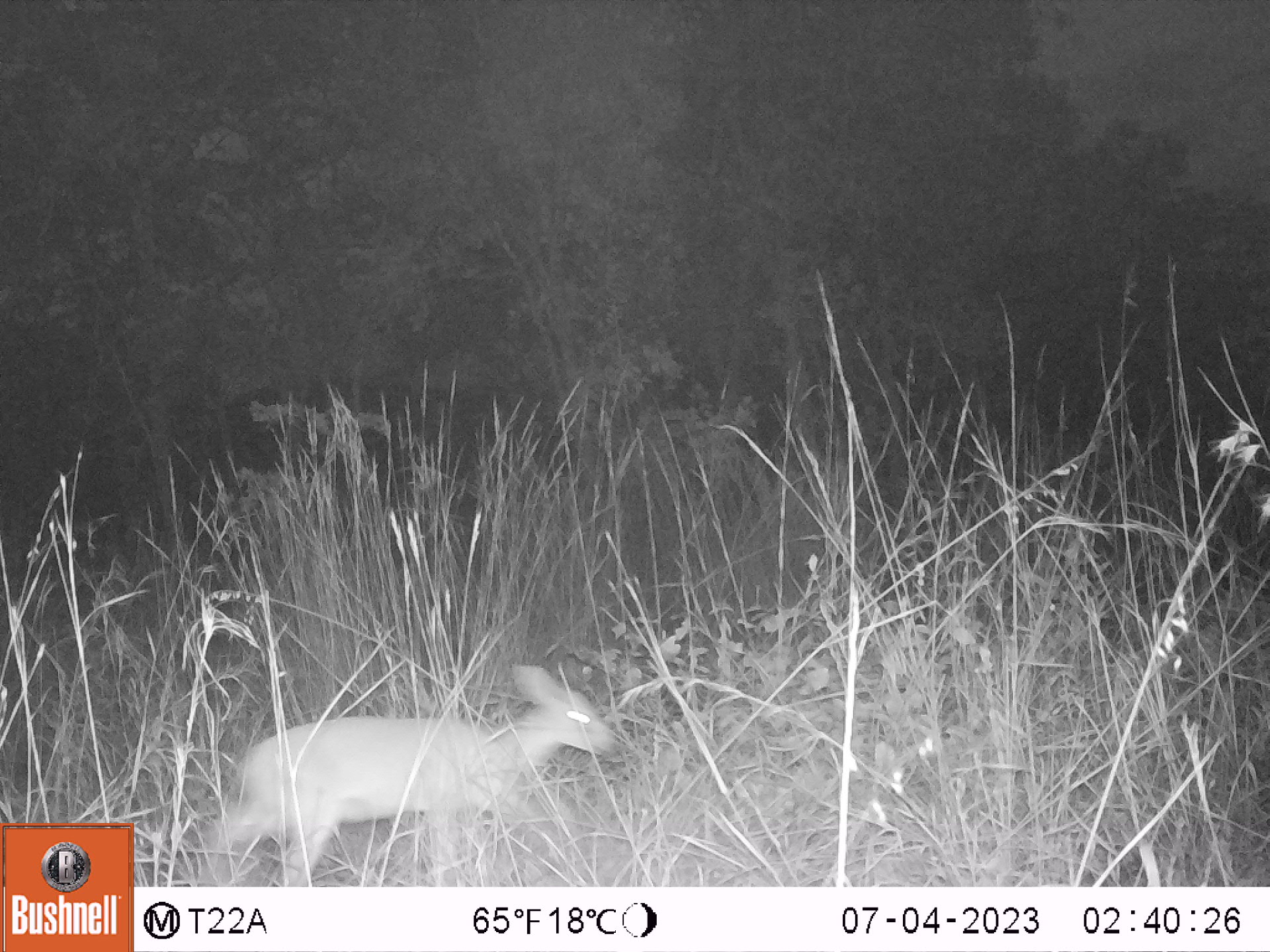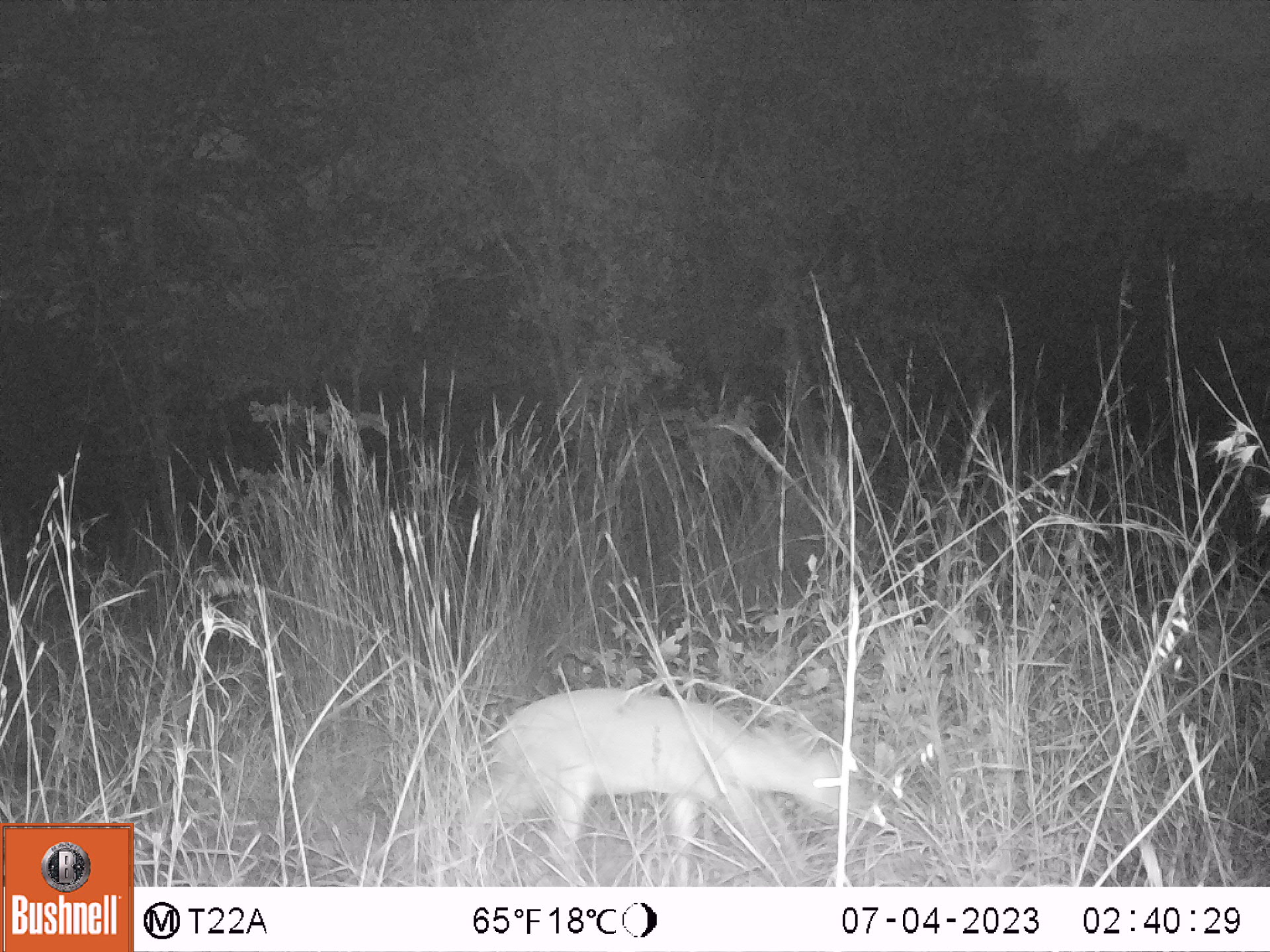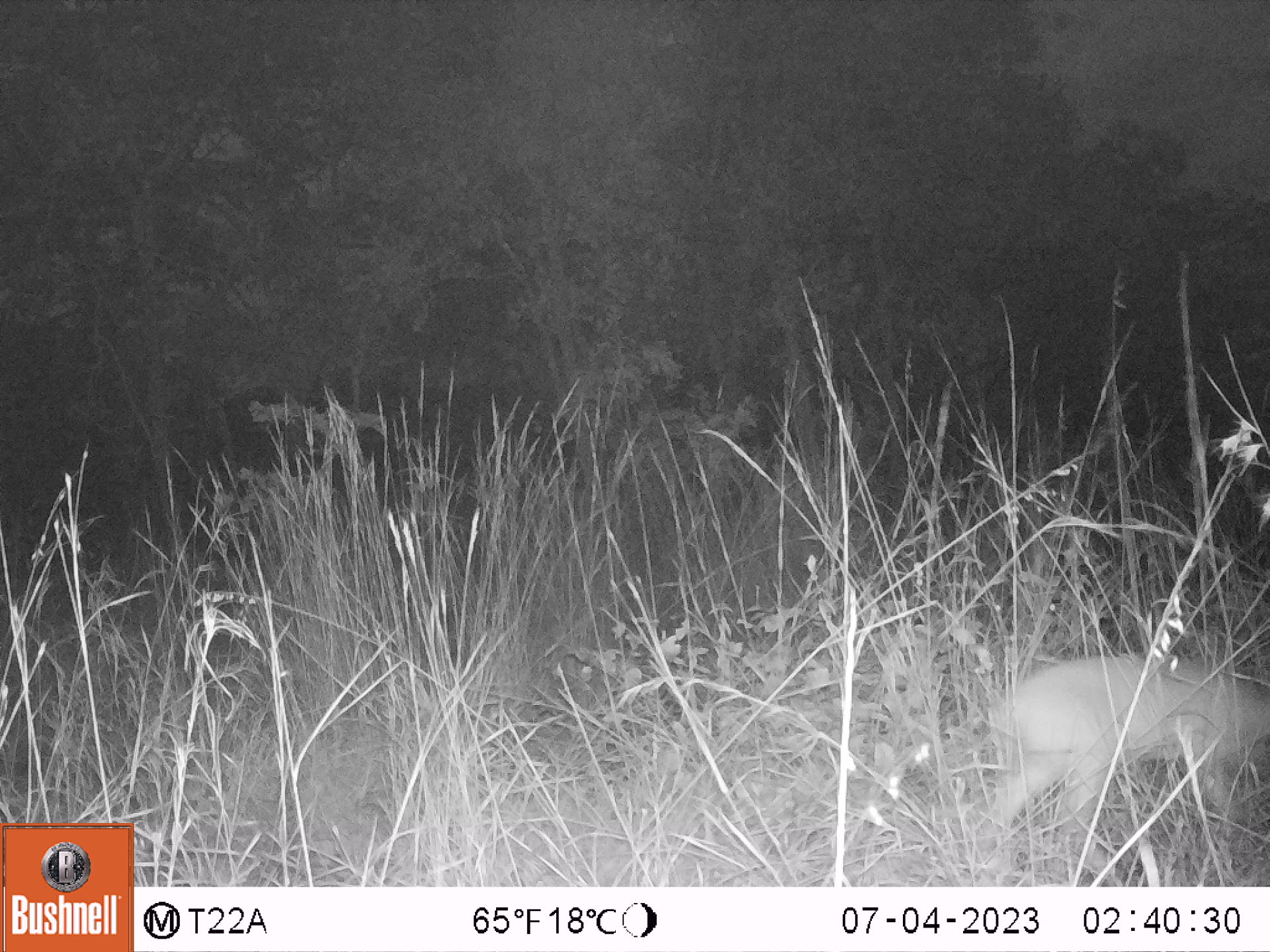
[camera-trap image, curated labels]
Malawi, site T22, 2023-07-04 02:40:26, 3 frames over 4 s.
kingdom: Animalia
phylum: Chordata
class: Mammalia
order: Artiodactyla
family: Bovidae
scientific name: Antilopinae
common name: small antelope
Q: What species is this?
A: Small antelope (Antilopinae).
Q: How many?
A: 1.